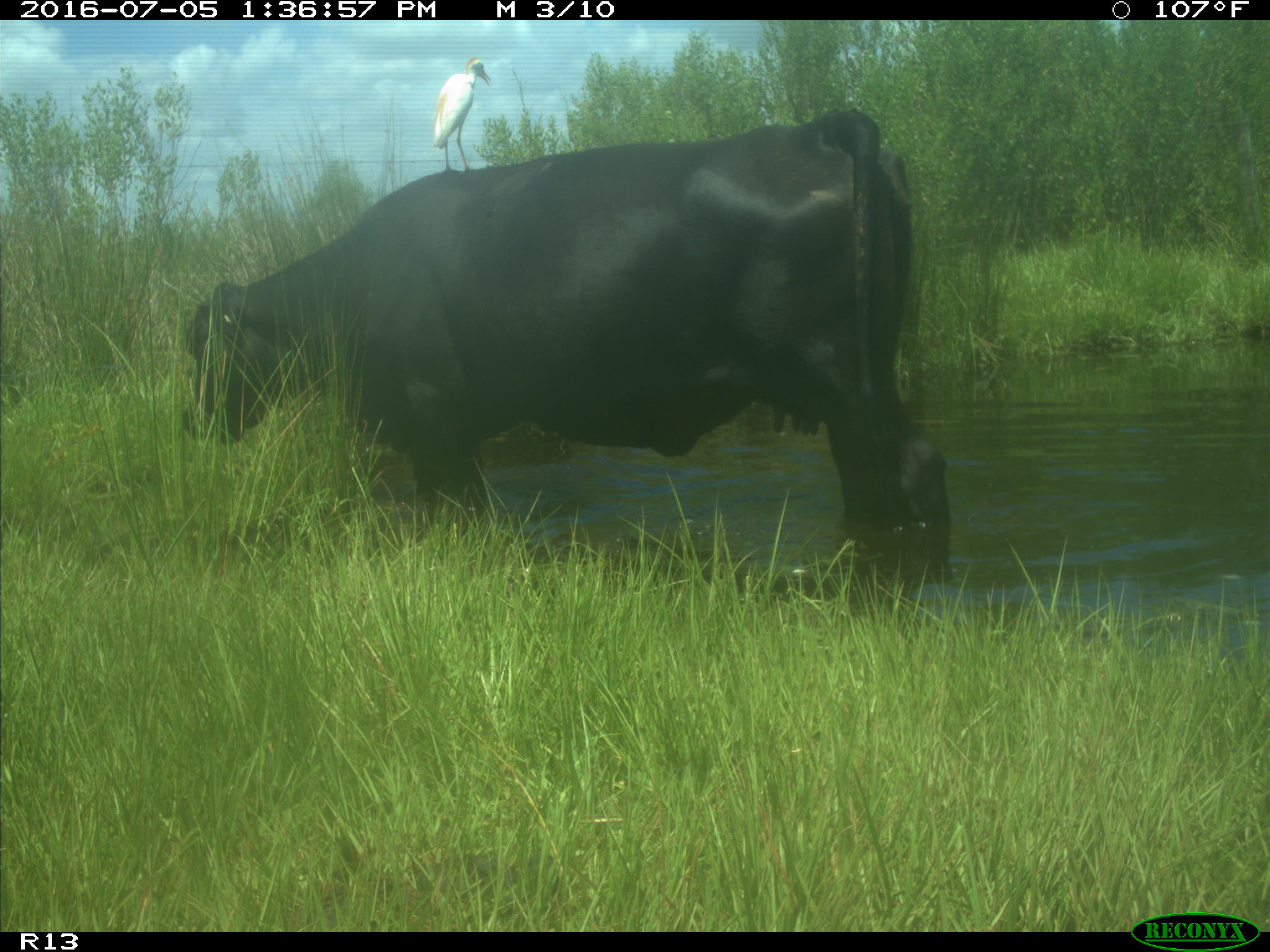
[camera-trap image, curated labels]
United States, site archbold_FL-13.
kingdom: Animalia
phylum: Chordata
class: Mammalia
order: Artiodactyla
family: Bovidae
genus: Bos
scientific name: Bos taurus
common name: domestic cow